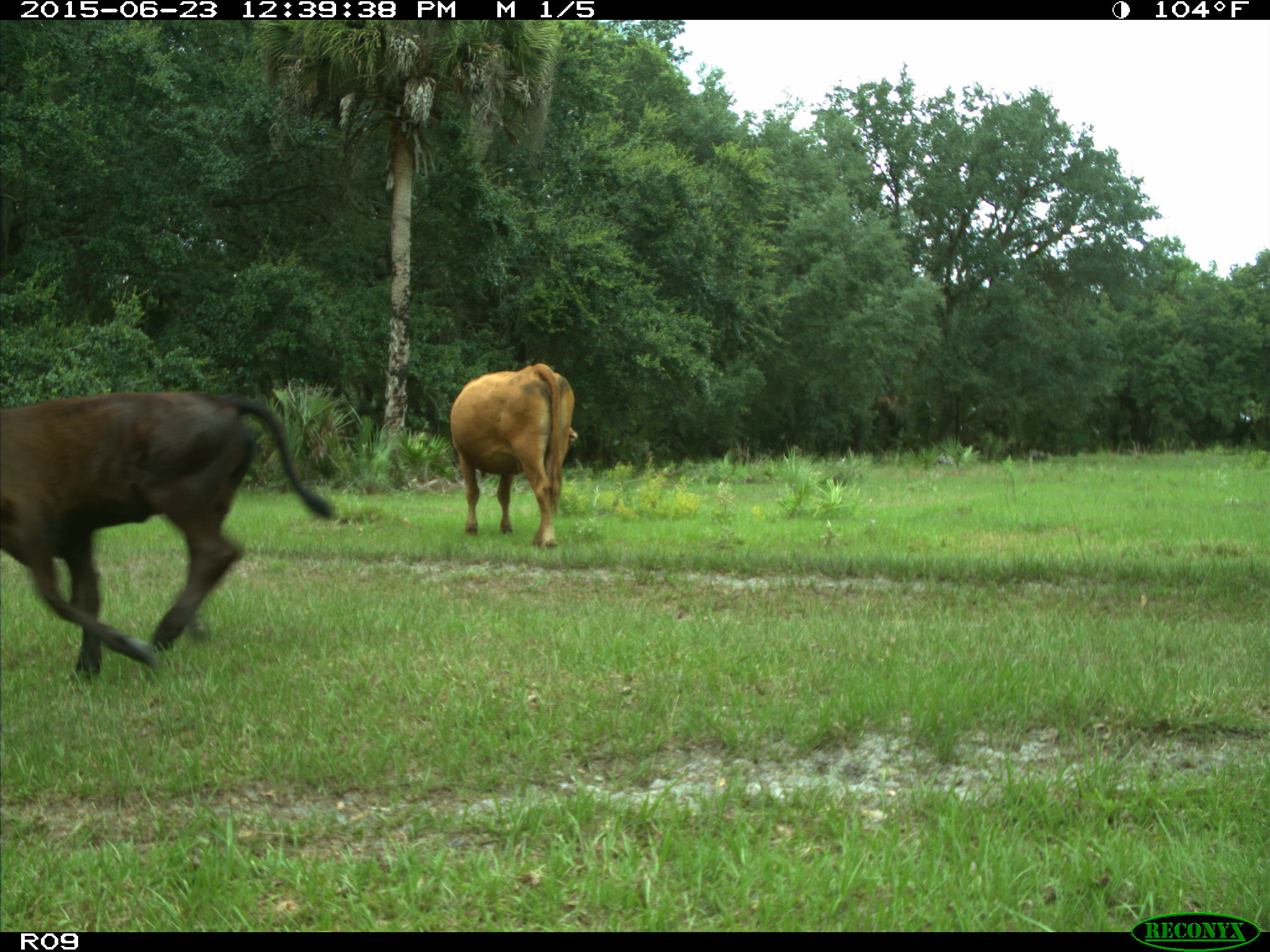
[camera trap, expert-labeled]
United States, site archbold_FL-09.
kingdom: Animalia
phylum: Chordata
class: Mammalia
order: Artiodactyla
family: Bovidae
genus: Bos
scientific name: Bos taurus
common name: domestic cow